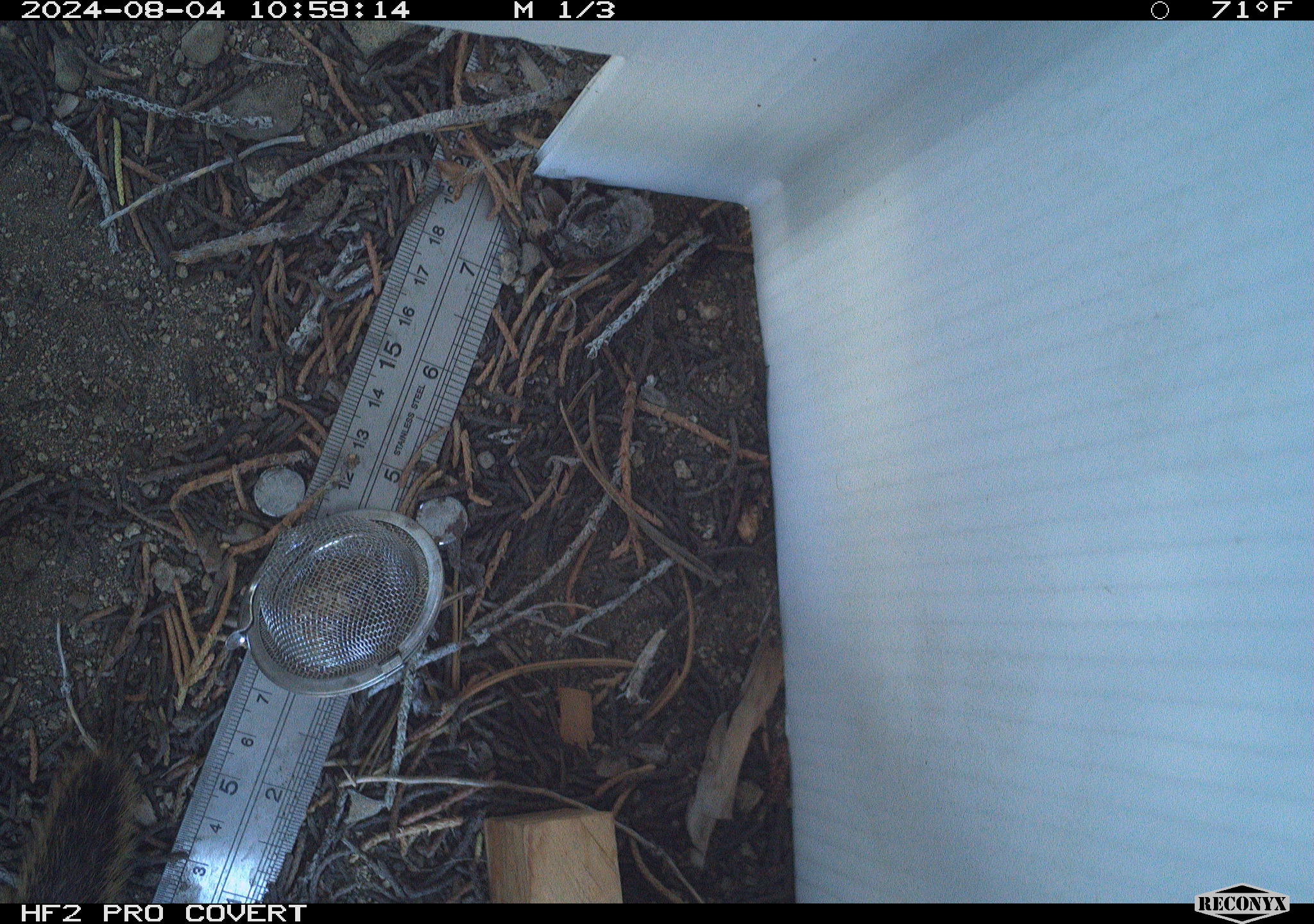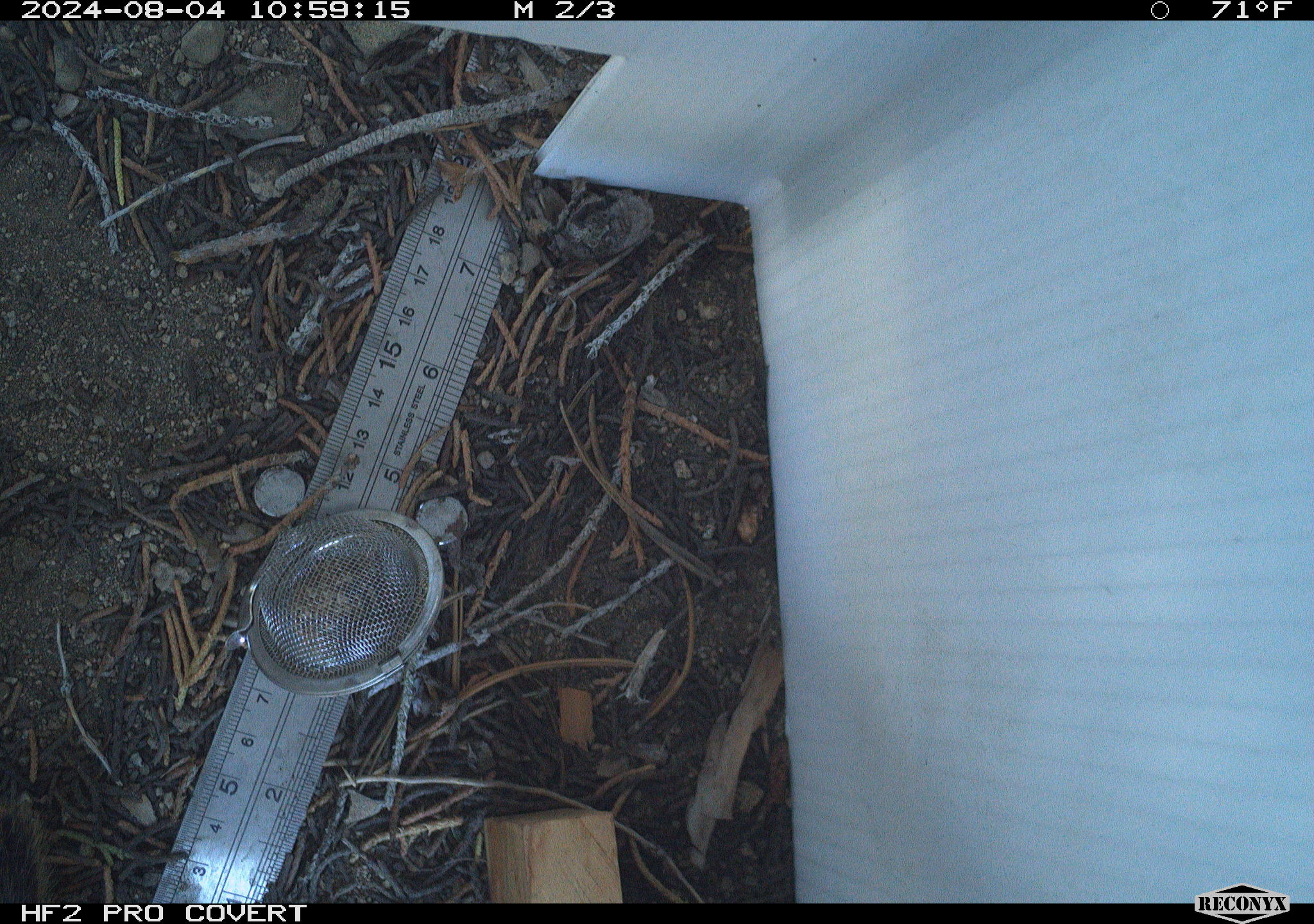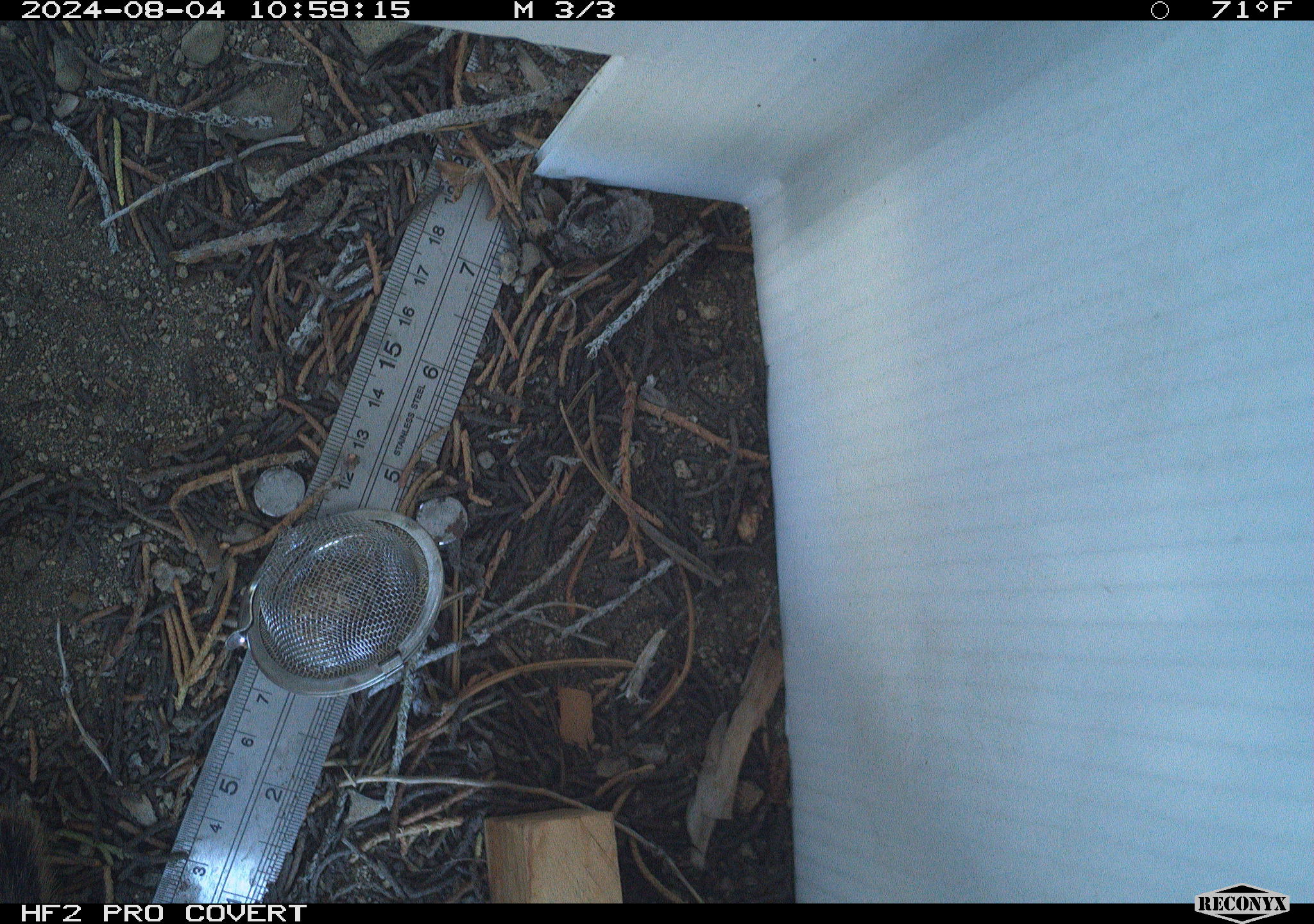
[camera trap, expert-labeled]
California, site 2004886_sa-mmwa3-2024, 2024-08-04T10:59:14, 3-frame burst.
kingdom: Animalia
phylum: Chordata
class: Mammalia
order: Rodentia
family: Sciuridae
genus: Callospermophilus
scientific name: Callospermophilus lateralis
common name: golden mantled ground squirrel